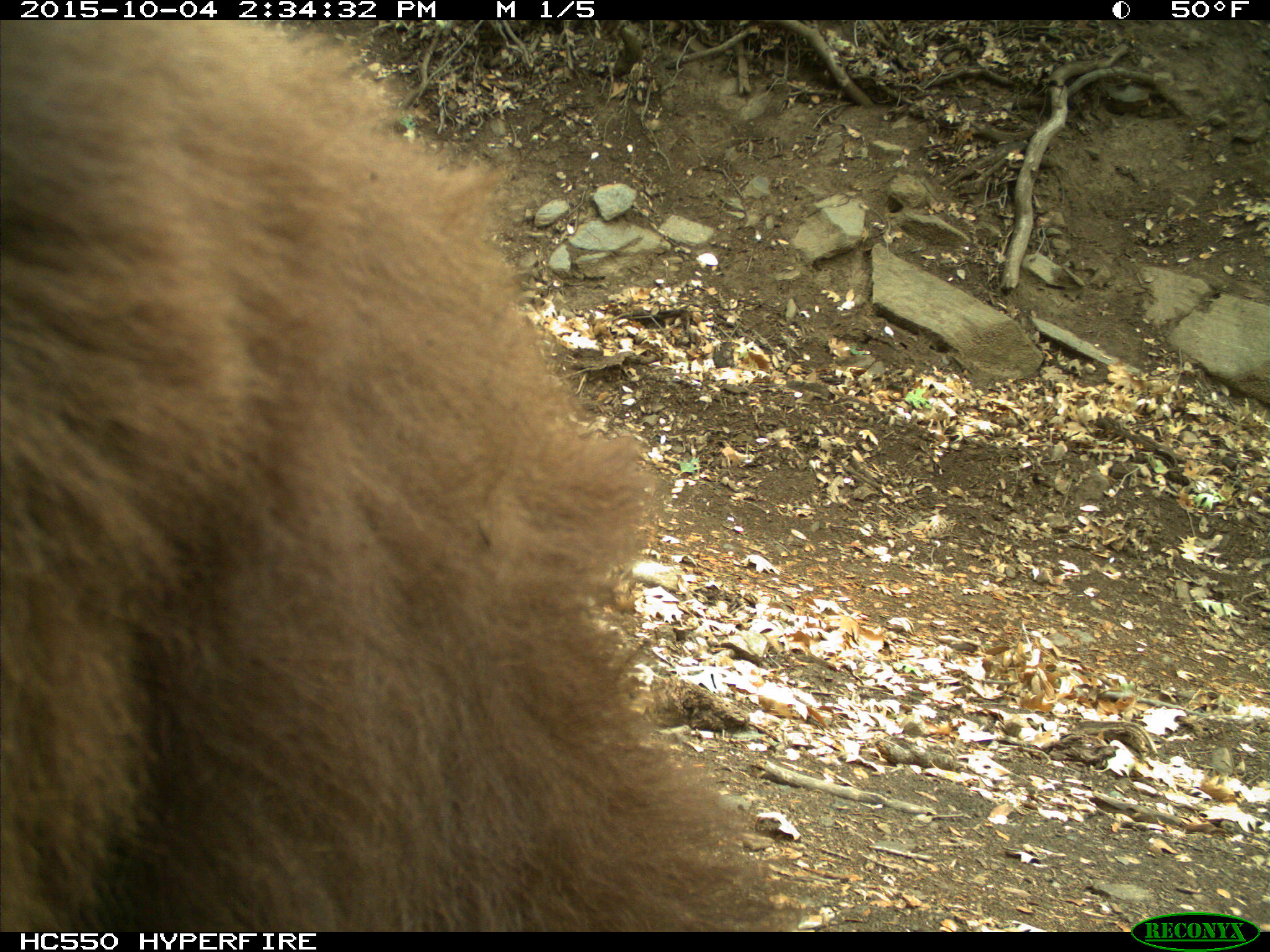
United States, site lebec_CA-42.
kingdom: Animalia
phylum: Chordata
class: Mammalia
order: Carnivora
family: Ursidae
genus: Ursus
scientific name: Ursus americanus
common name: american black bear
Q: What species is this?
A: Ursus americanus (american black bear).